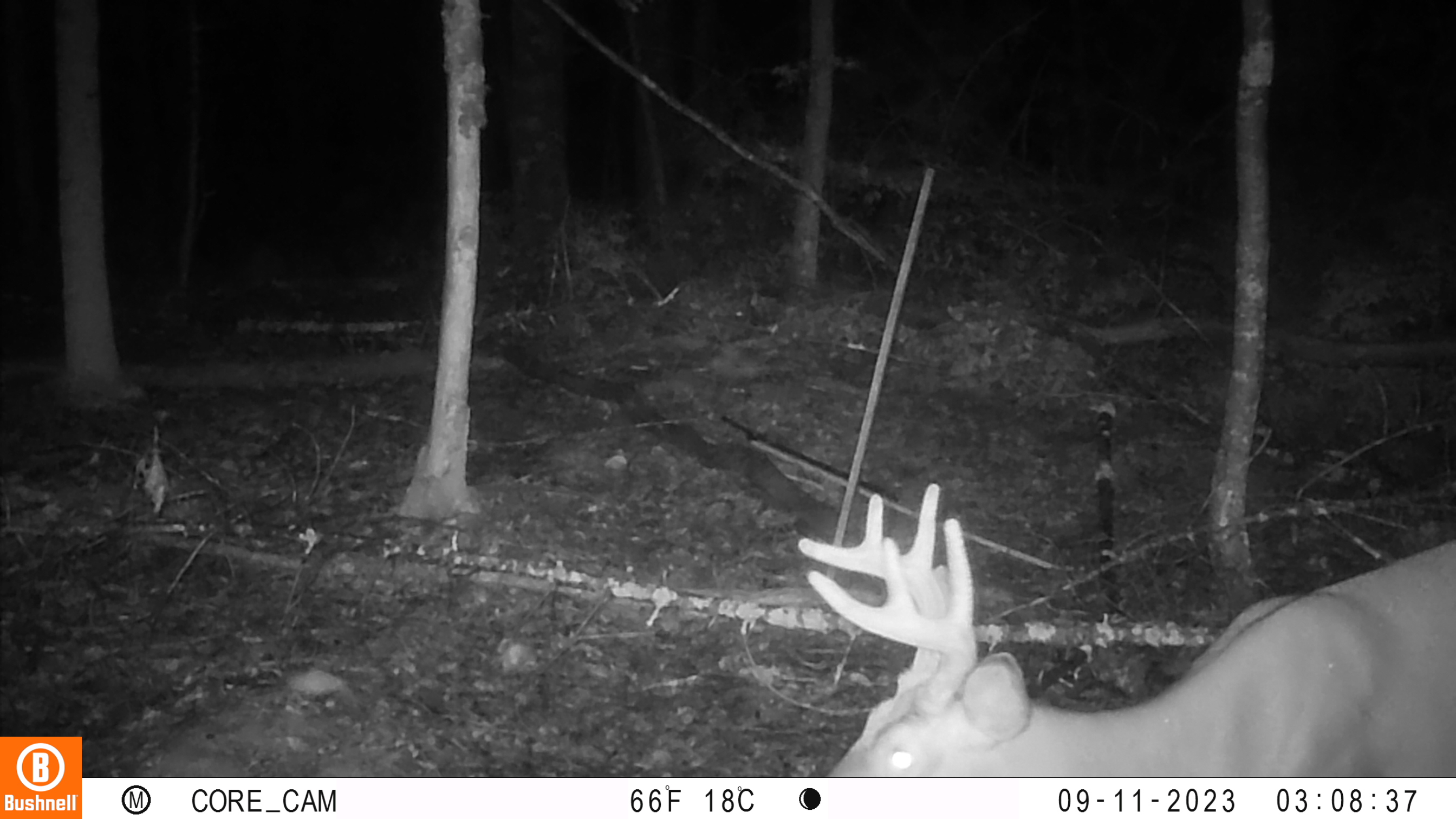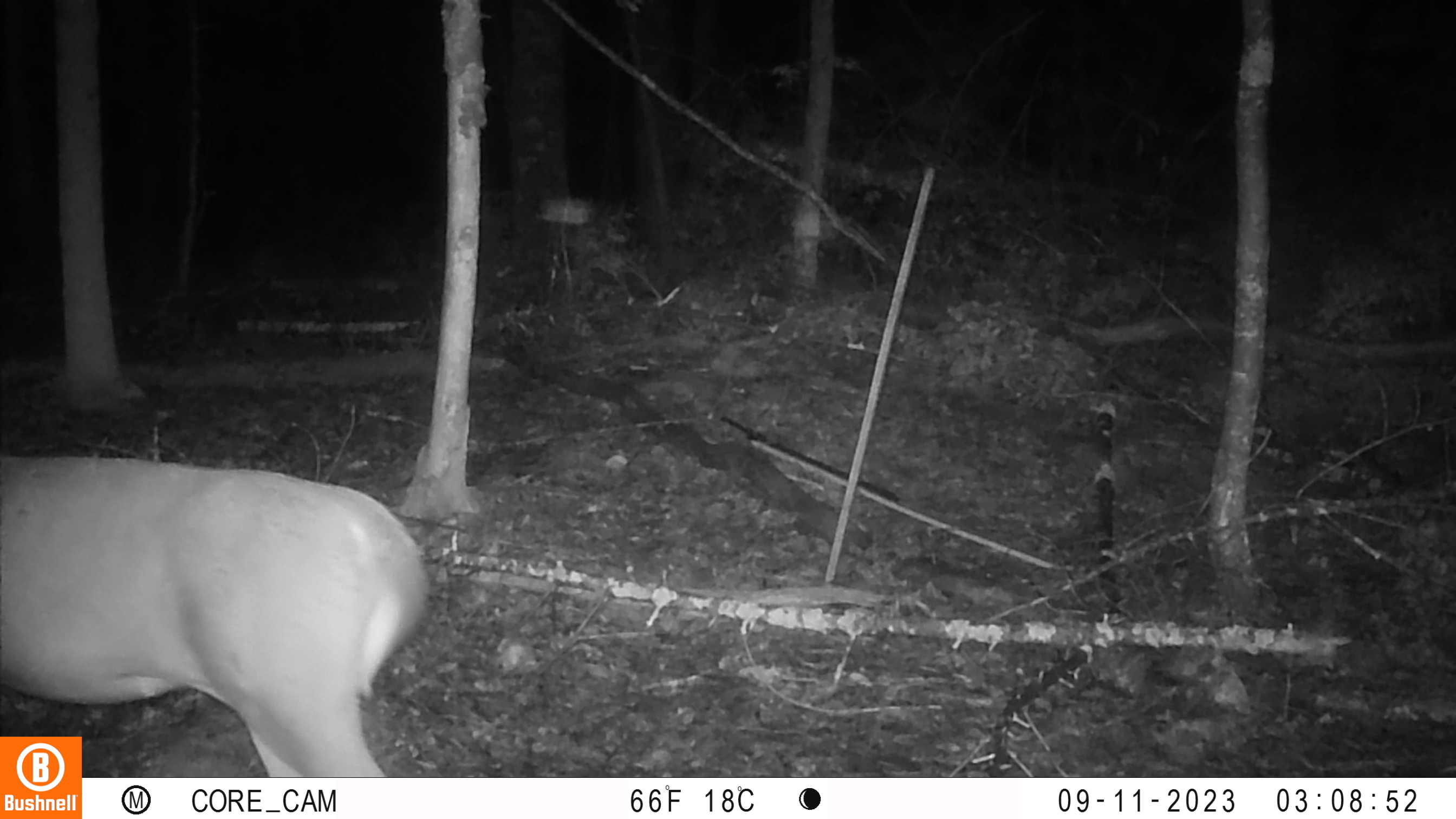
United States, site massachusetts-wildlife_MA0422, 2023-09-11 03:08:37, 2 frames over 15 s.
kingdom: Animalia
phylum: Chordata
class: Mammalia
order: Artiodactyla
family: Cervidae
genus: Odocoileus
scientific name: Odocoileus virginianus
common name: white-tailed deer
White-tailed deer (Odocoileus virginianus).